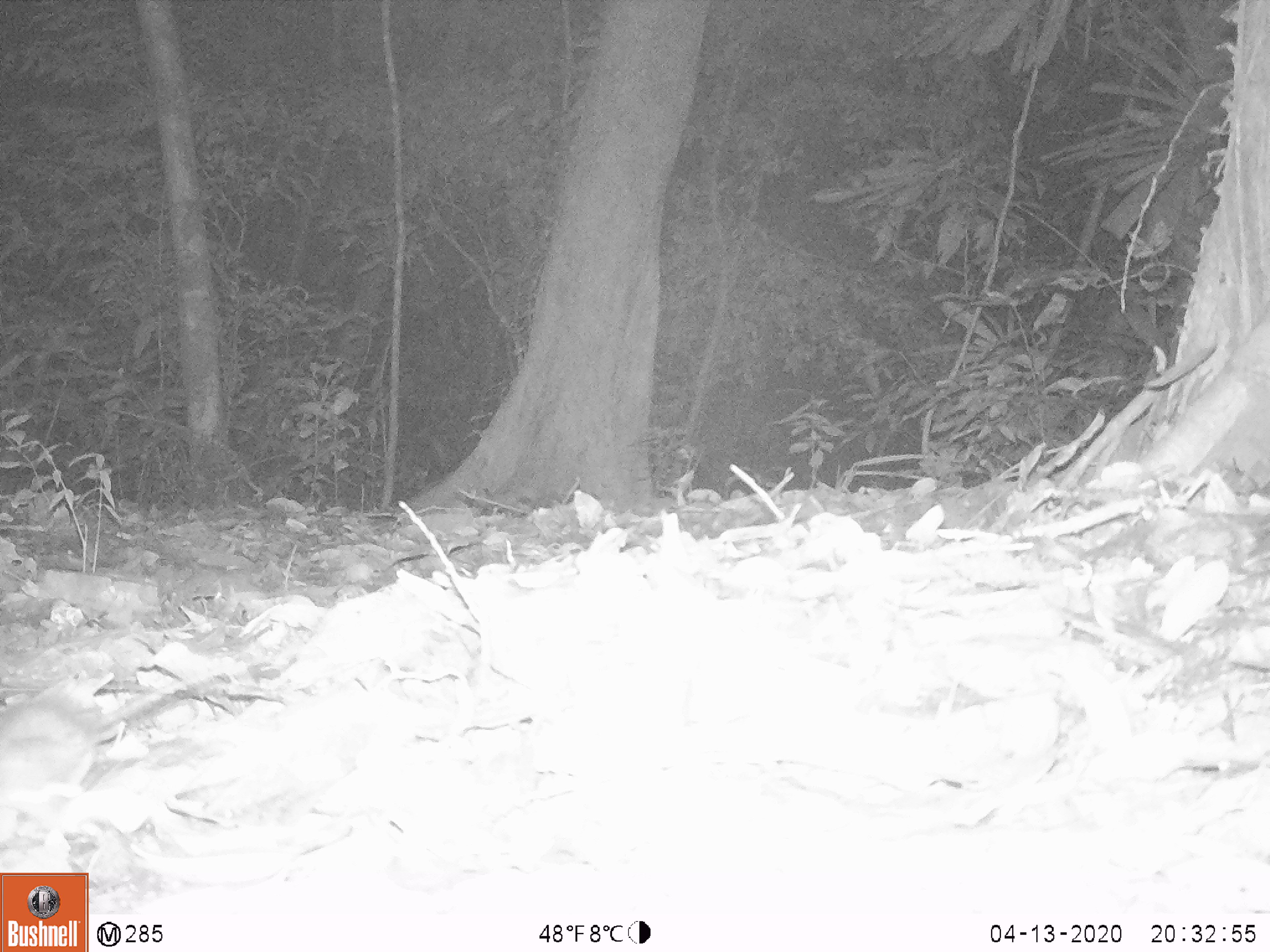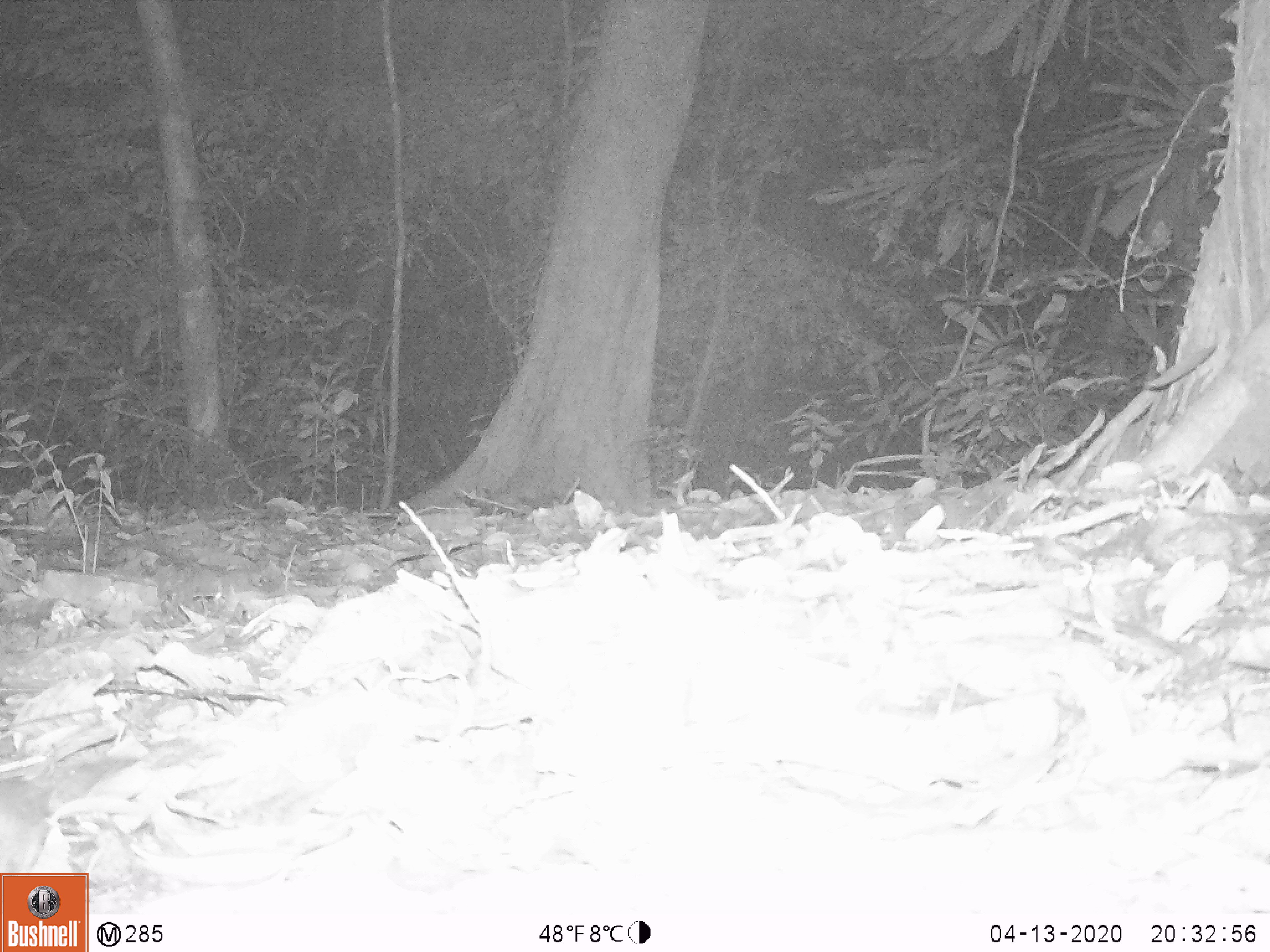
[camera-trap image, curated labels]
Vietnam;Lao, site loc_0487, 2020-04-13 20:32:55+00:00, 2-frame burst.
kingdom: Animalia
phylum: Chordata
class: Mammalia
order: Rodentia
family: Muridae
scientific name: Muridae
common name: old-world mice and rats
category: unidentified murid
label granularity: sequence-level